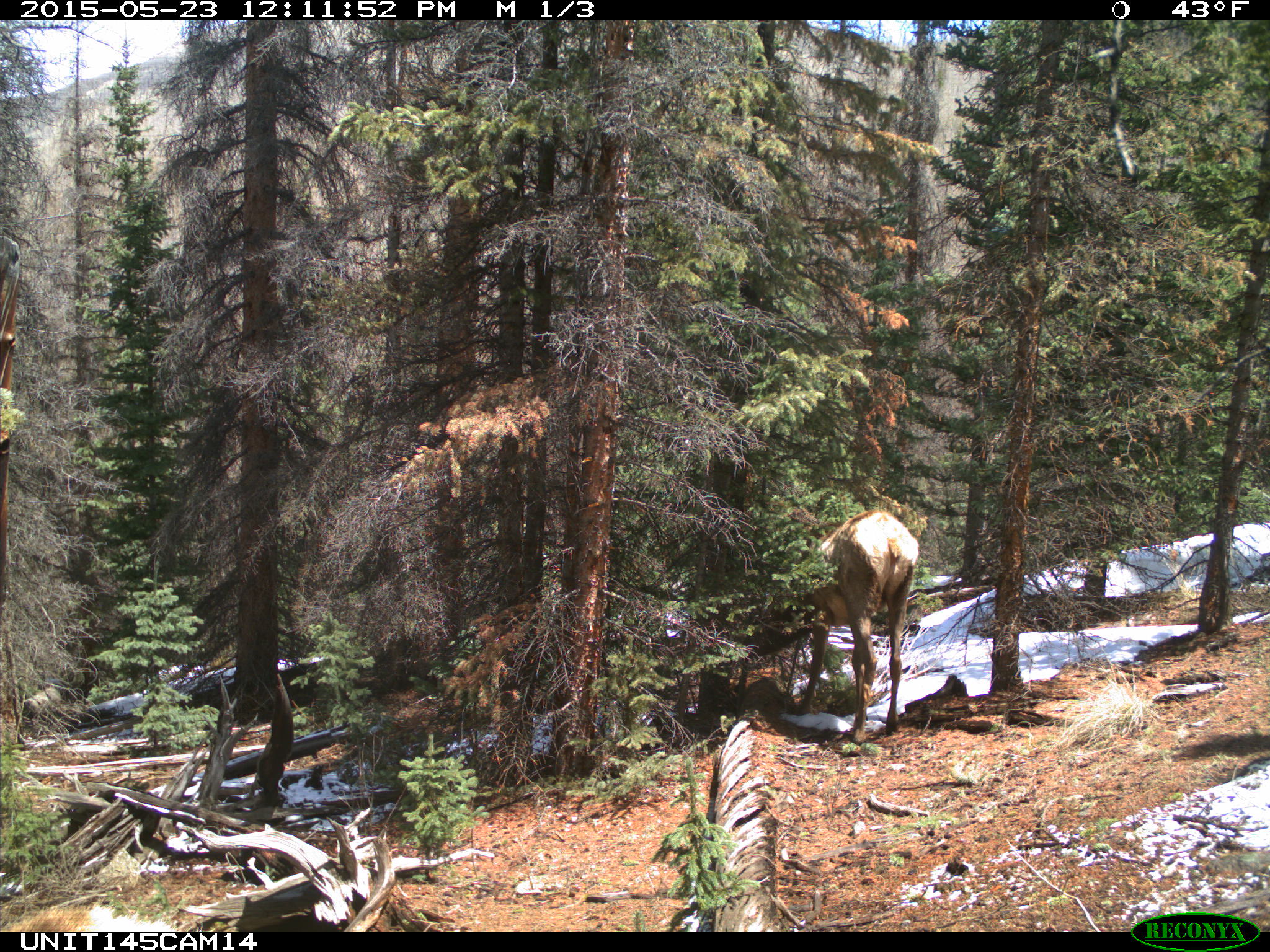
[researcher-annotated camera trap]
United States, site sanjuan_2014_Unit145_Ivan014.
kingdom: Animalia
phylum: Chordata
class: Mammalia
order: Artiodactyla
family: Cervidae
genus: Cervus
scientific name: Cervus elaphus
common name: red deer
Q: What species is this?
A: Cervus elaphus (red deer).